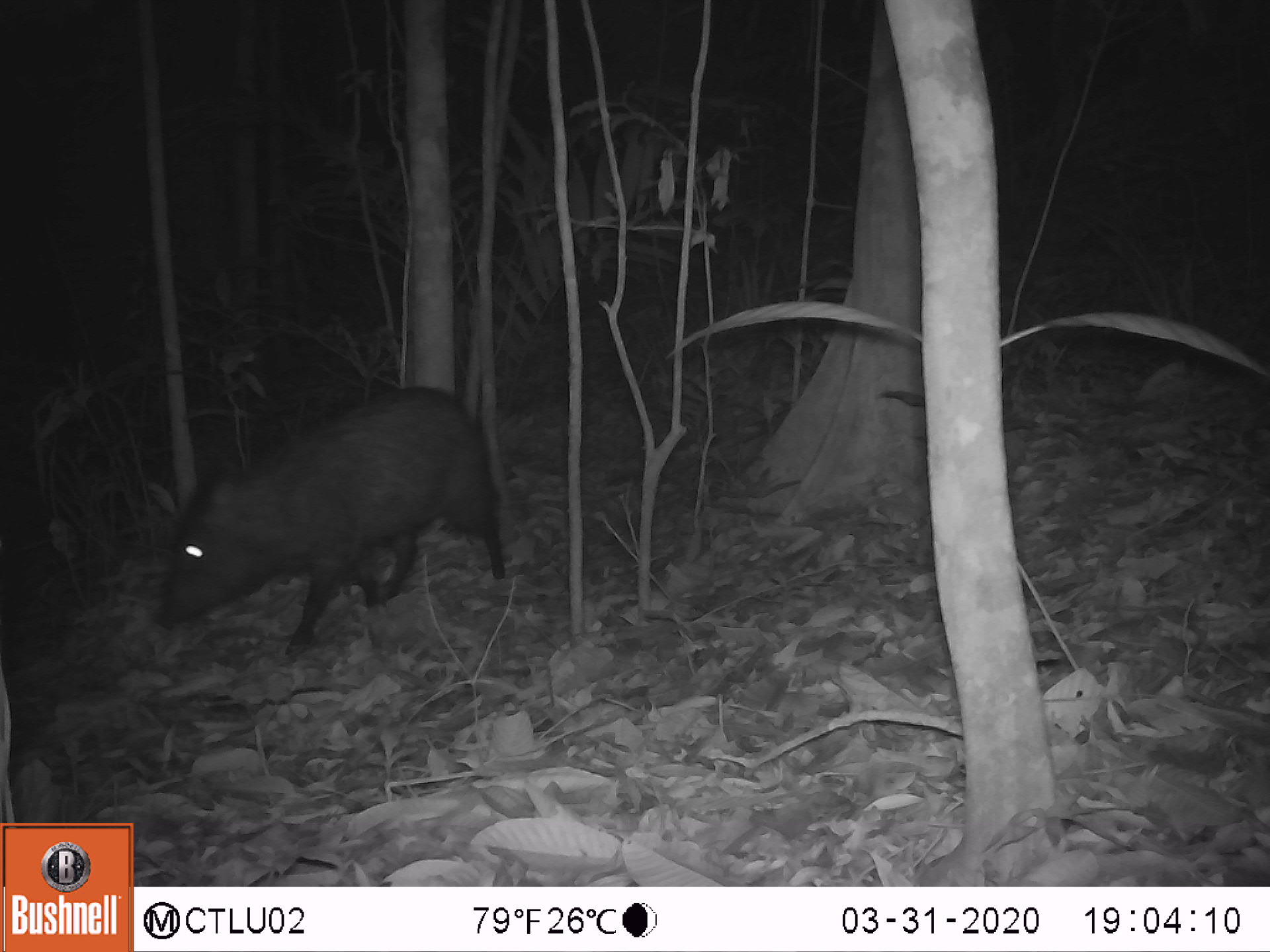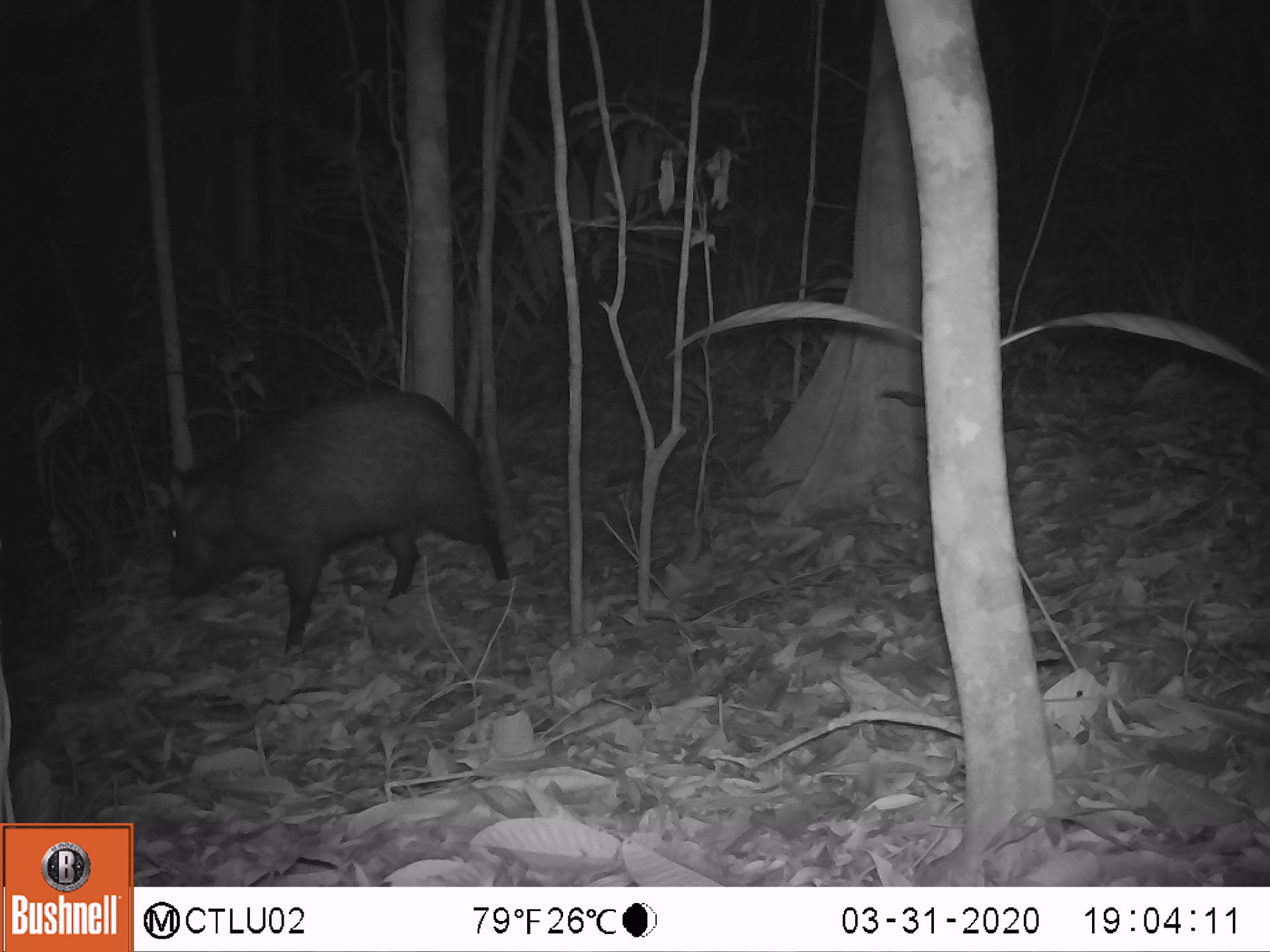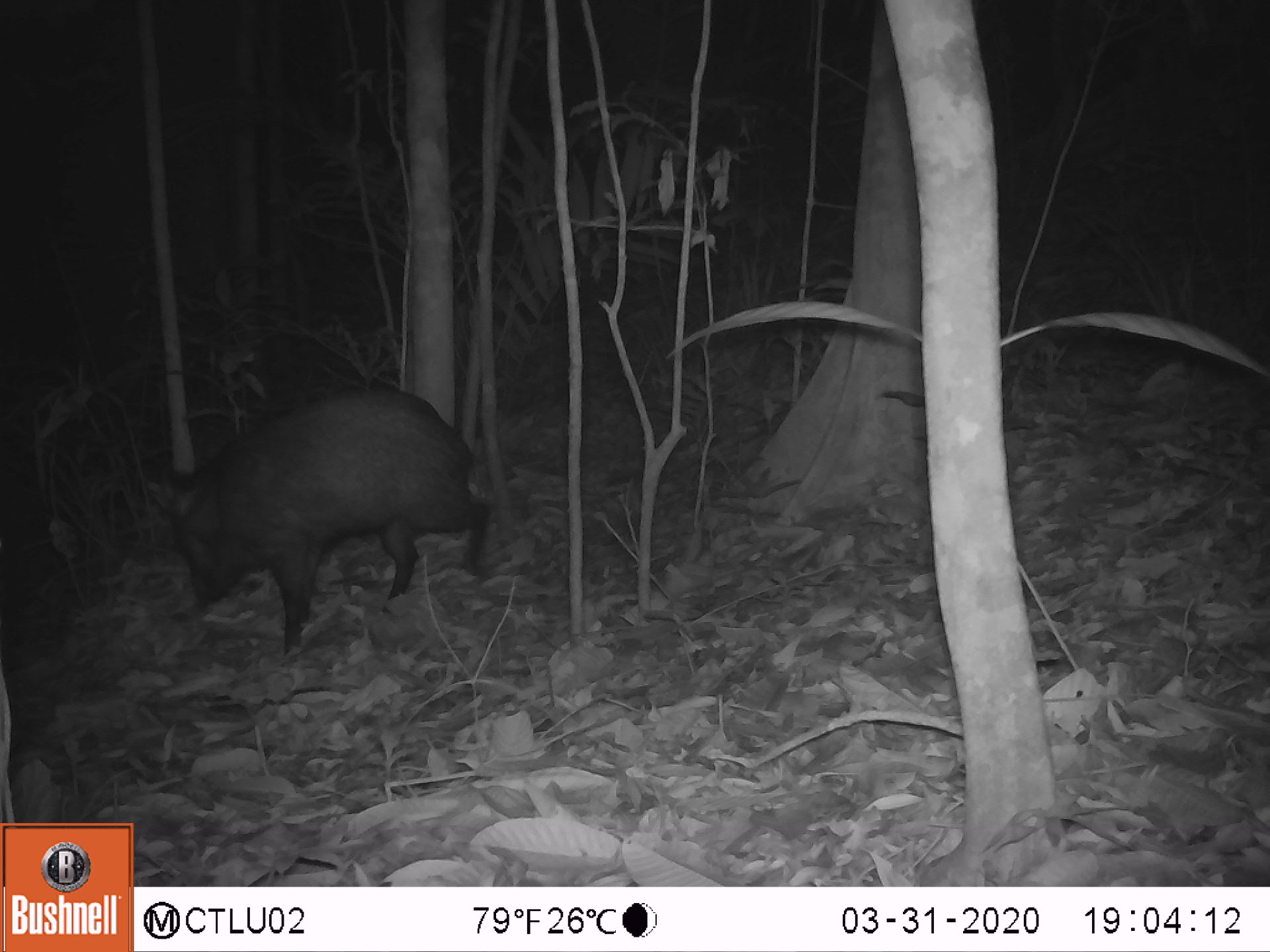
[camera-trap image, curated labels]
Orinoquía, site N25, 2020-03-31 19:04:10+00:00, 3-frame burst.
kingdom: Animalia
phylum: Chordata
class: Mammalia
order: Artiodactyla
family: Tayassuidae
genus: Pecari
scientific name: Pecari tajacu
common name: collared peccary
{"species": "collared peccary (Pecari tajacu)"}